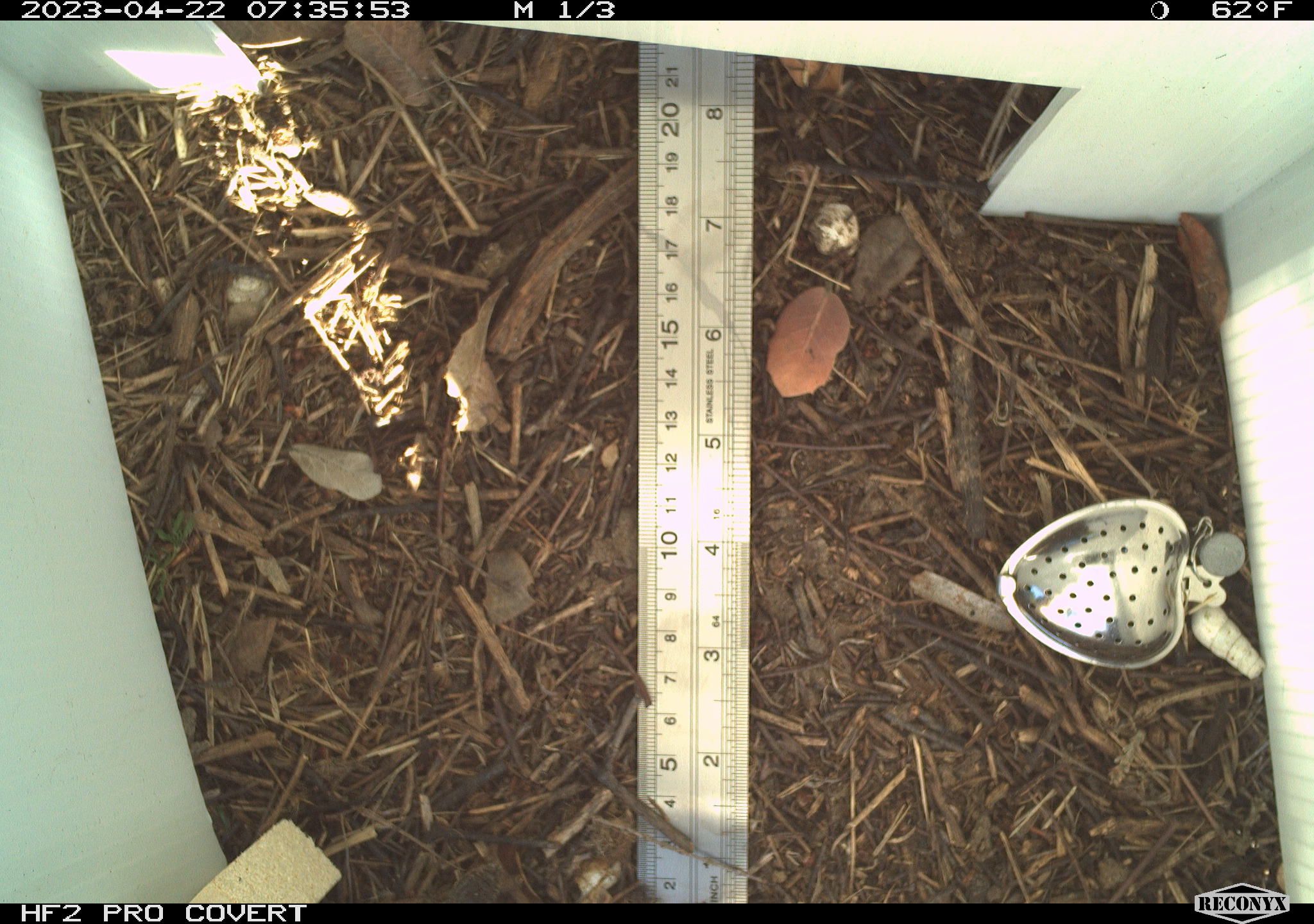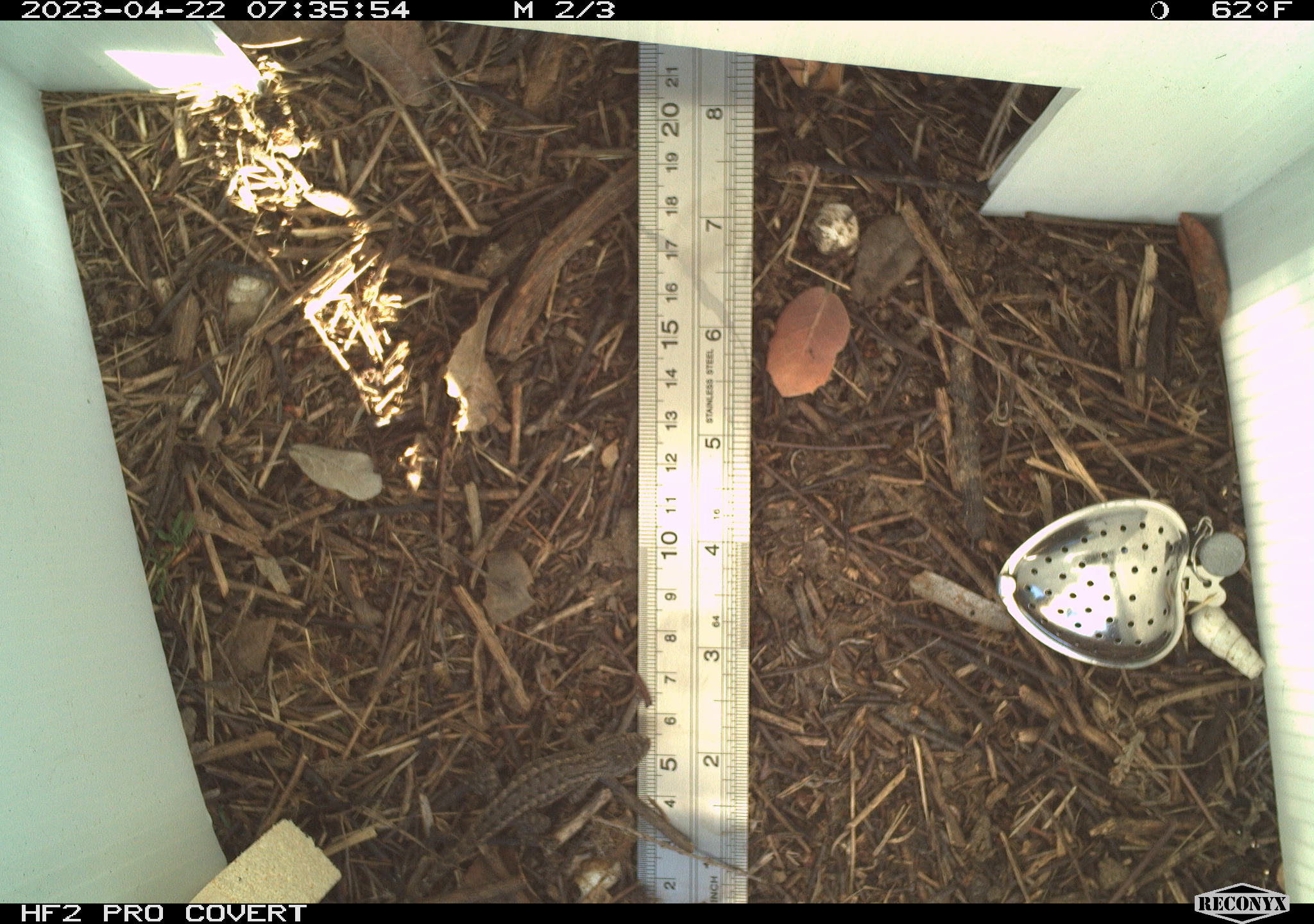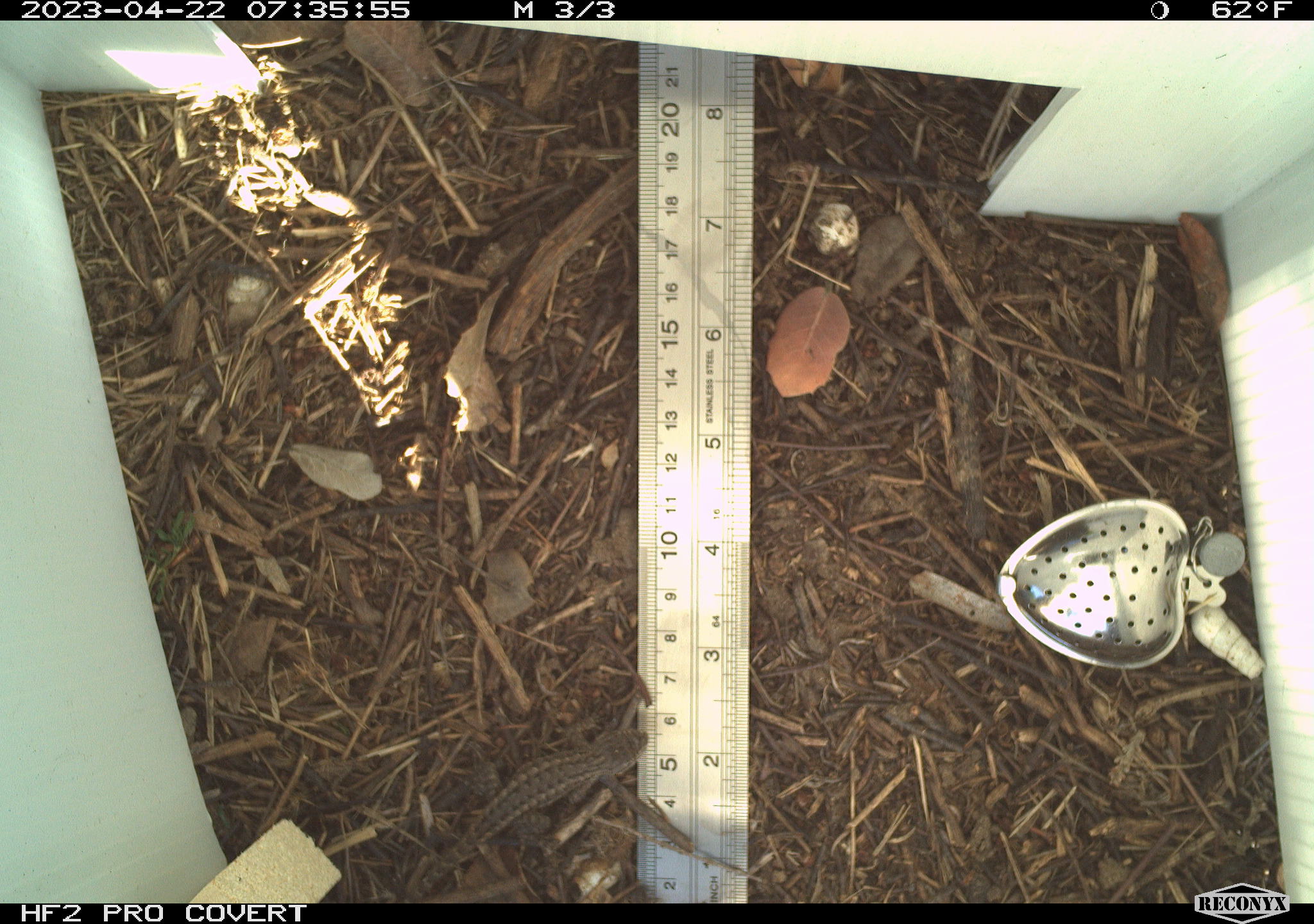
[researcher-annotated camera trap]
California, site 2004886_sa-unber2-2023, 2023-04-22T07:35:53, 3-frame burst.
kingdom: Animalia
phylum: Chordata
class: Reptilia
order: Squamata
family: Phrynosomatidae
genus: Sceloporus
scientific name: Sceloporus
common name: spiny lizards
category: sceloporus species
Sceloporus species (spiny lizards) (Sceloporus).